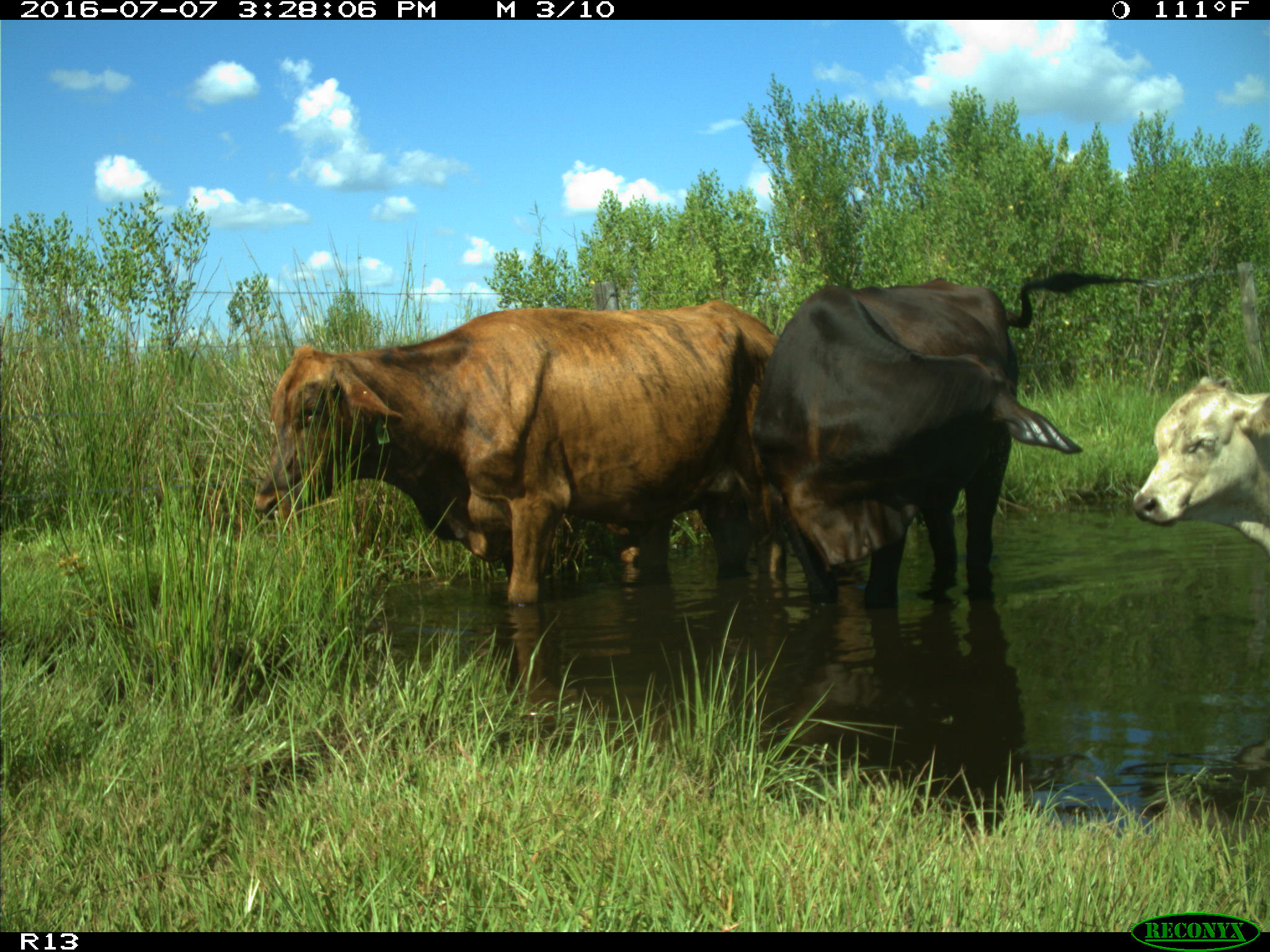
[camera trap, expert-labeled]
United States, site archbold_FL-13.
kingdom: Animalia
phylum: Chordata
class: Mammalia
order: Artiodactyla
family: Bovidae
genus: Bos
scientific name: Bos taurus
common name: domestic cow